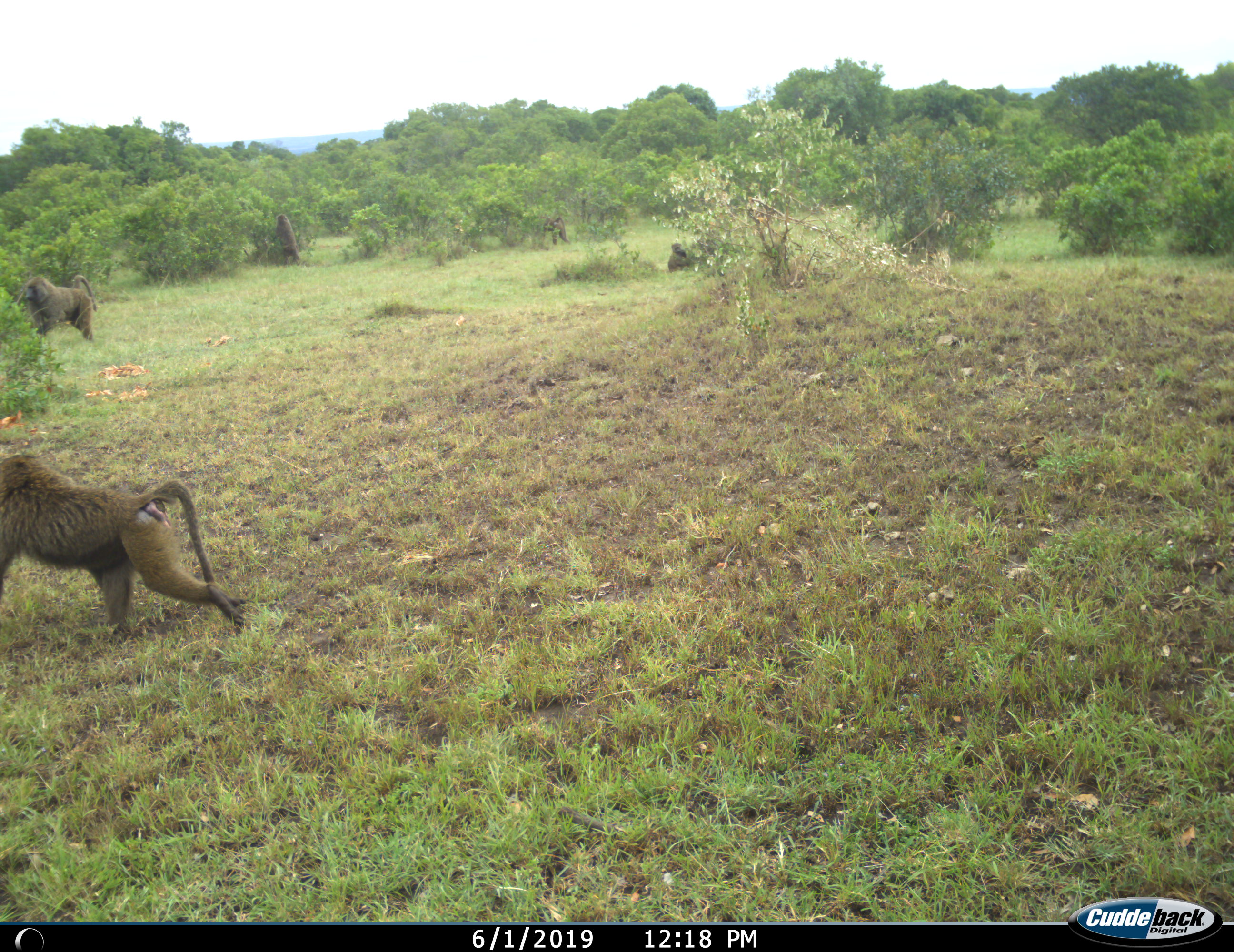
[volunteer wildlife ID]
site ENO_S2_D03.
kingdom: Animalia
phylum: Chordata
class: Mammalia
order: Primates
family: Cercopithecidae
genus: Papio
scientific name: Papio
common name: baboon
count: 4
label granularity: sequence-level